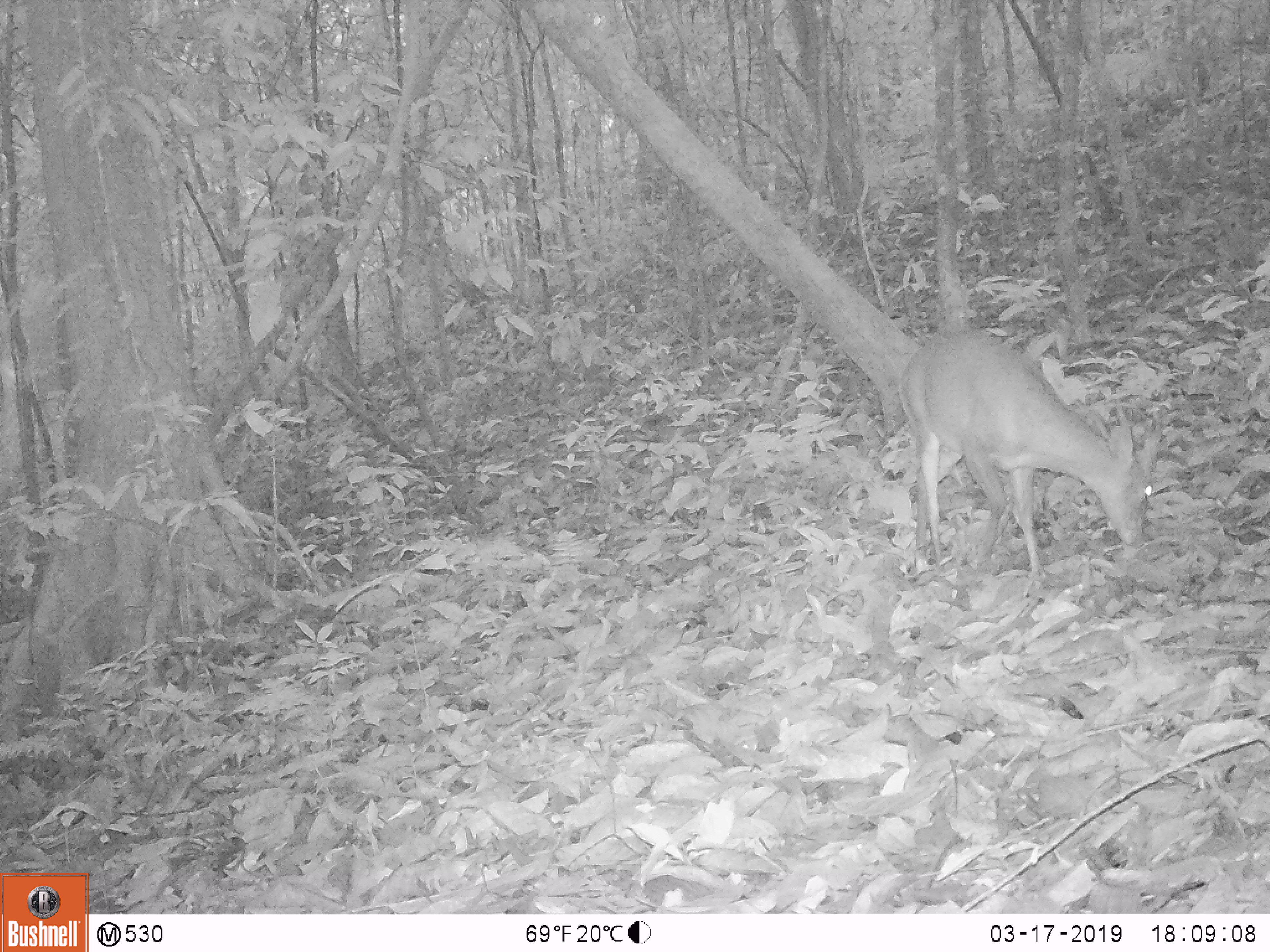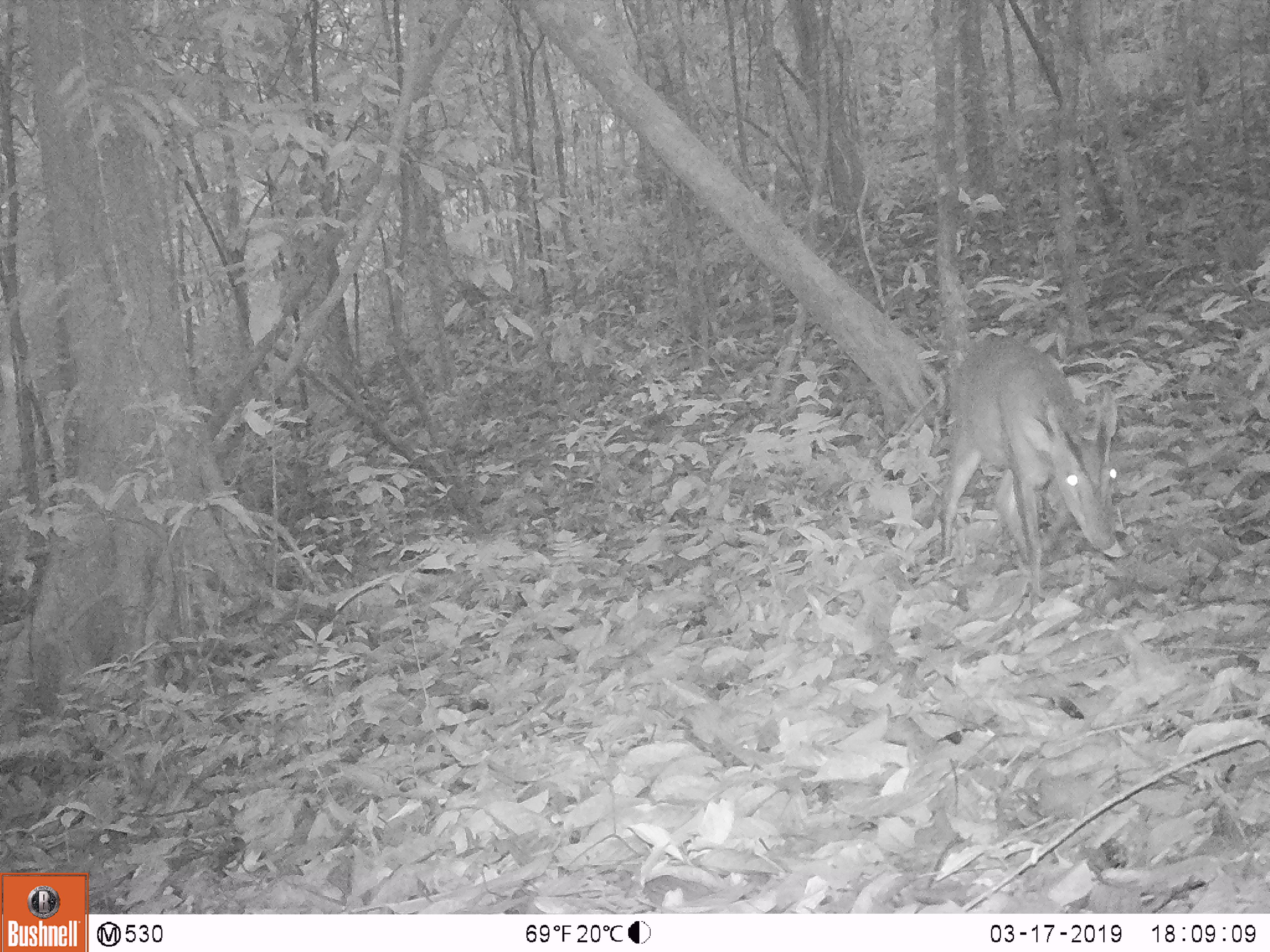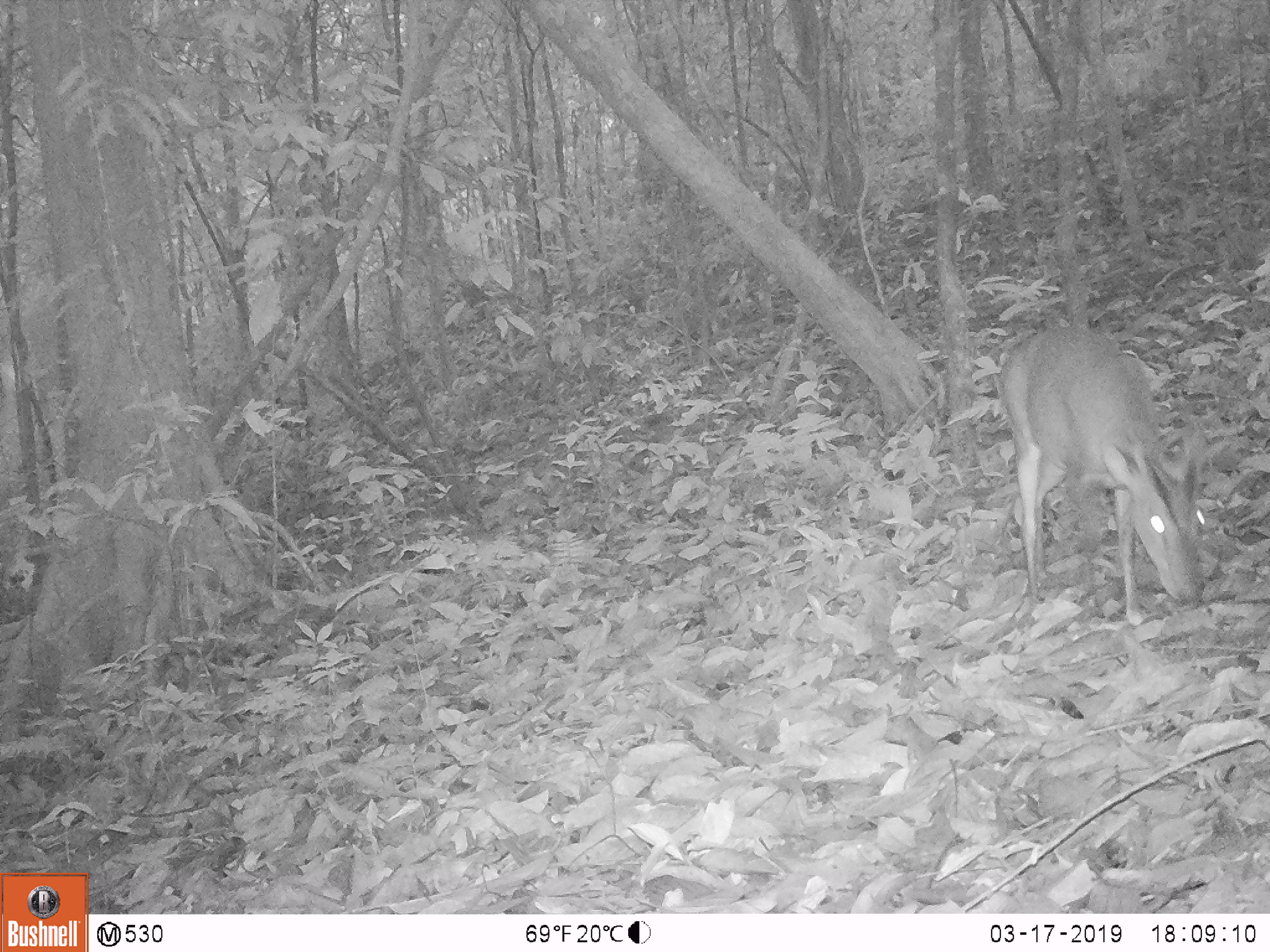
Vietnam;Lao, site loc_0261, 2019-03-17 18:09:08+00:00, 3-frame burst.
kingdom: Animalia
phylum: Chordata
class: Mammalia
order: Artiodactyla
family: Cervidae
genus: Muntiacus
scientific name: Muntiacus vuquangensis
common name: large-antlered muntjac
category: large antlered muntjac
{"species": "large antlered muntjac (large-antlered muntjac) (Muntiacus vuquangensis)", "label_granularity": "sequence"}